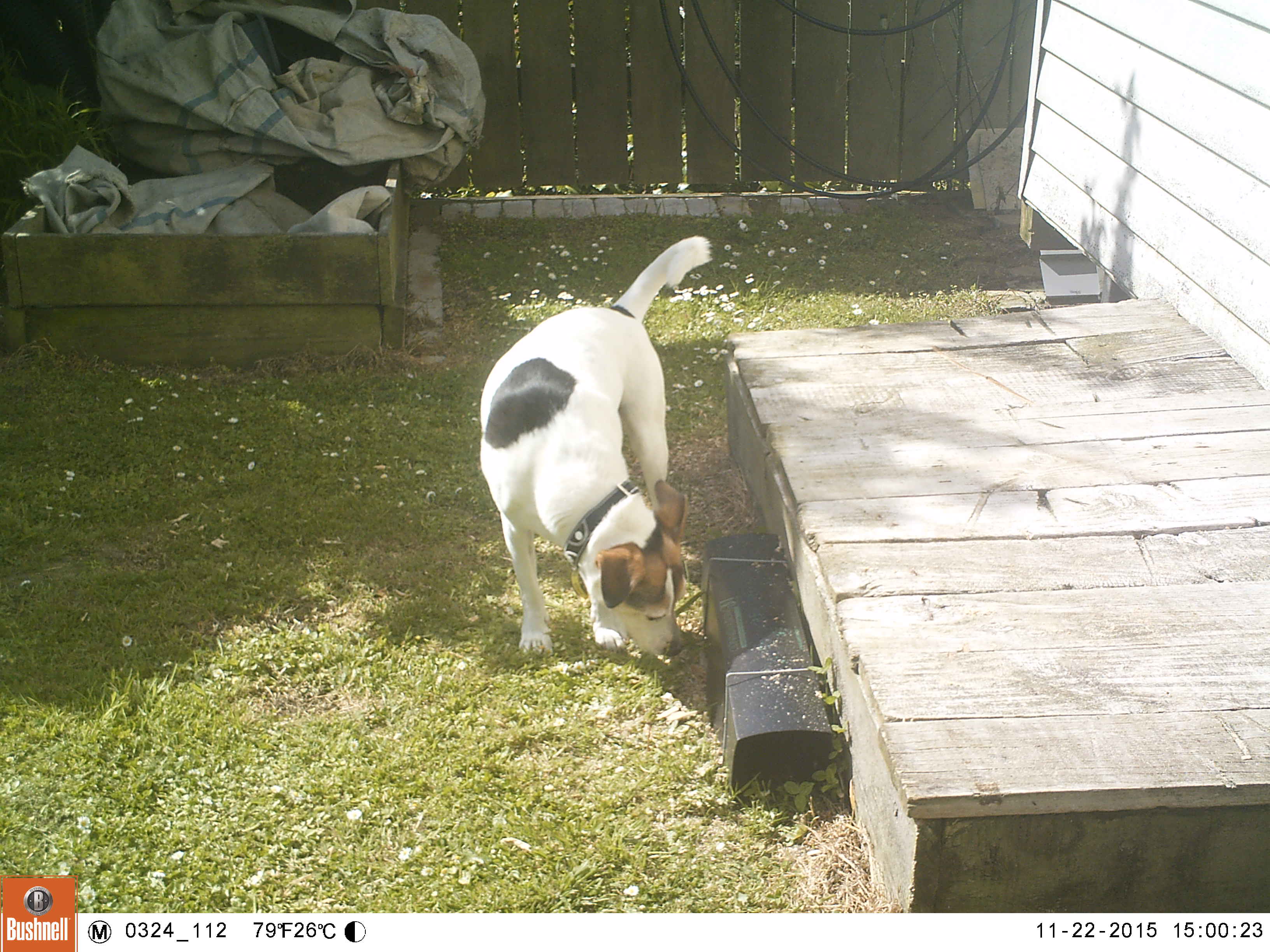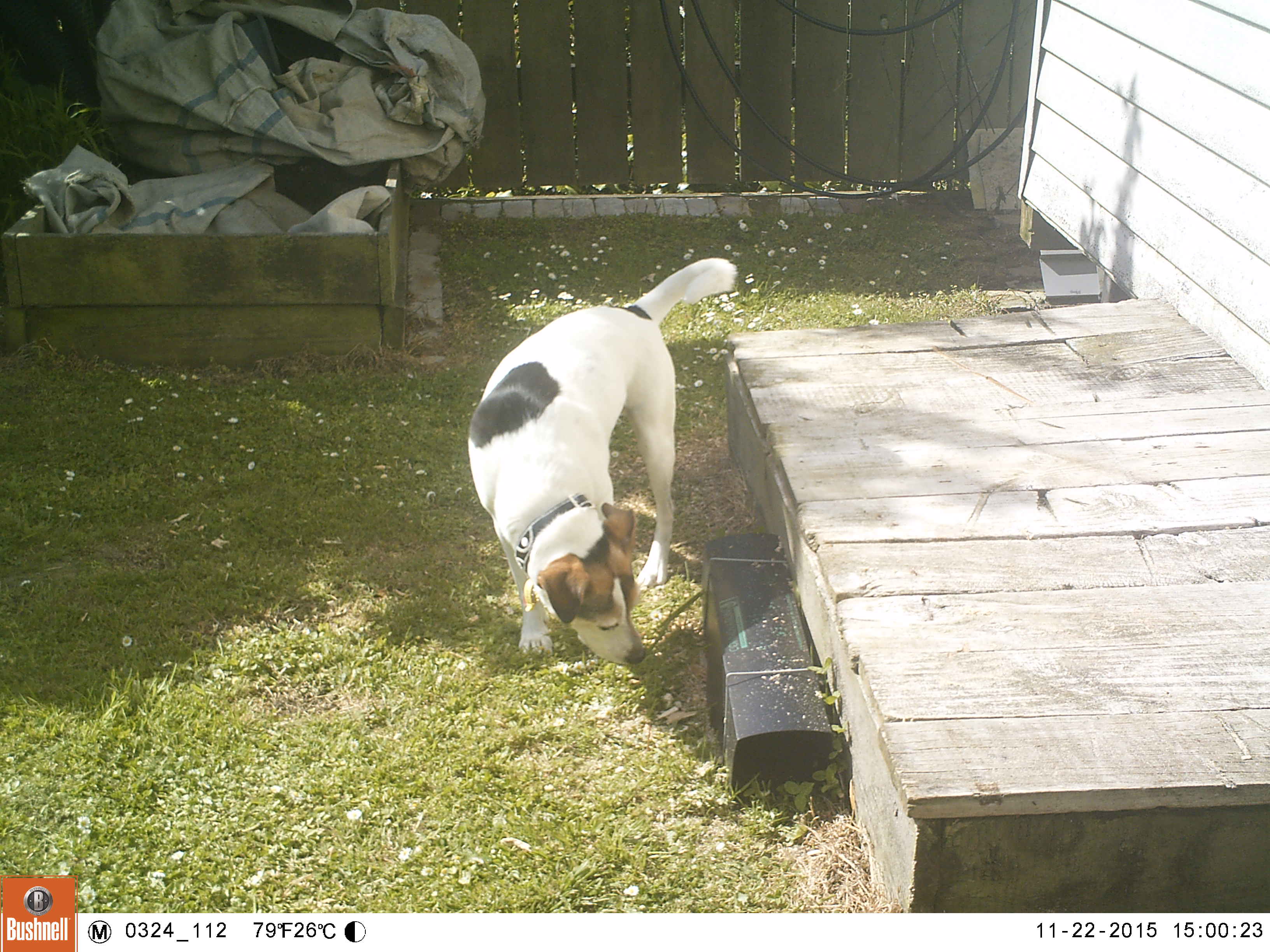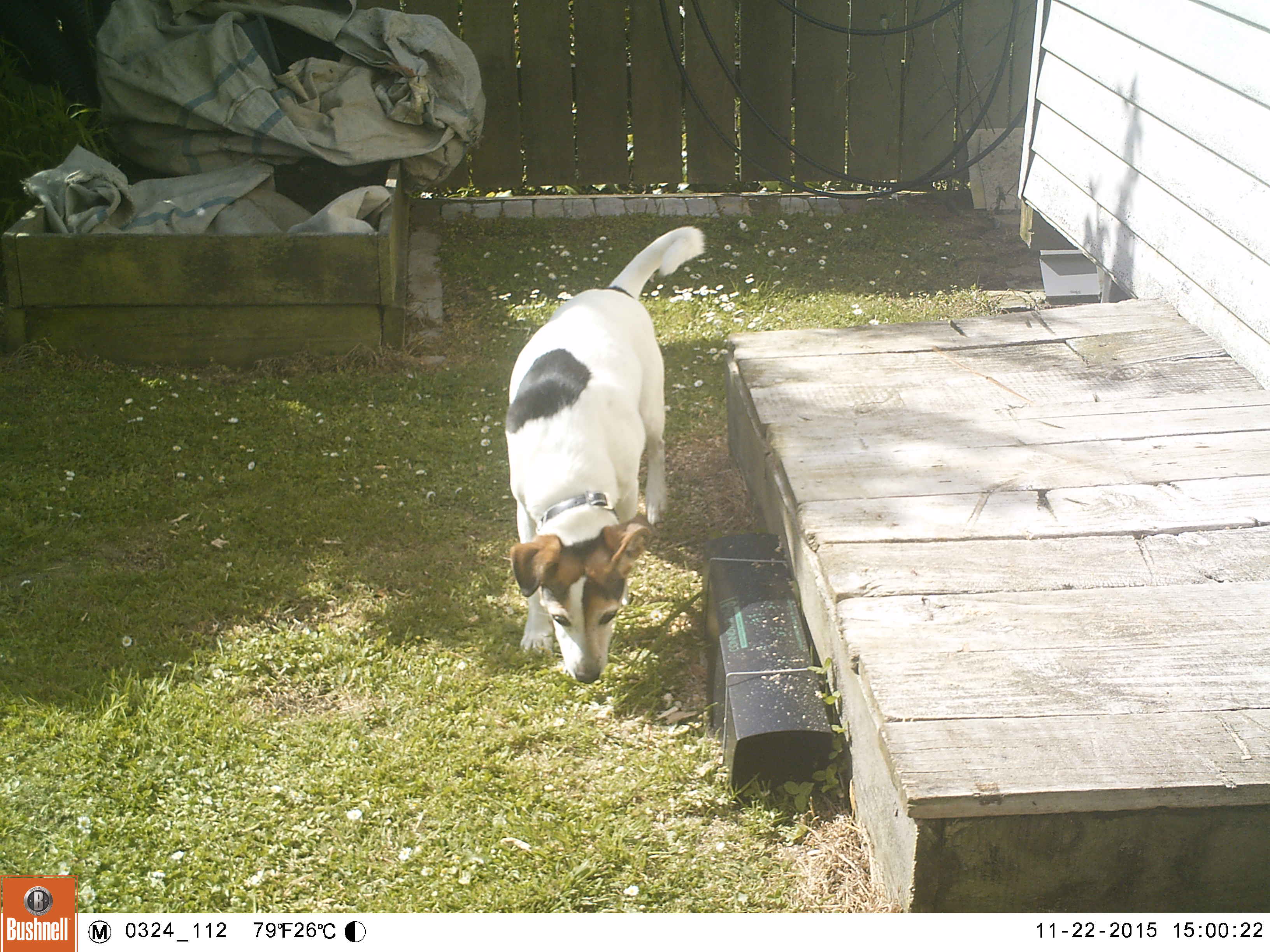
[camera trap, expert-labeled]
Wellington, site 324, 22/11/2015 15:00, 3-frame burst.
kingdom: Animalia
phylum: Chordata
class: Mammalia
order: Carnivora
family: Canidae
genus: Canis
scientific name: Canis familiaris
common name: dog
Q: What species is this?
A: Dog (Canis familiaris).